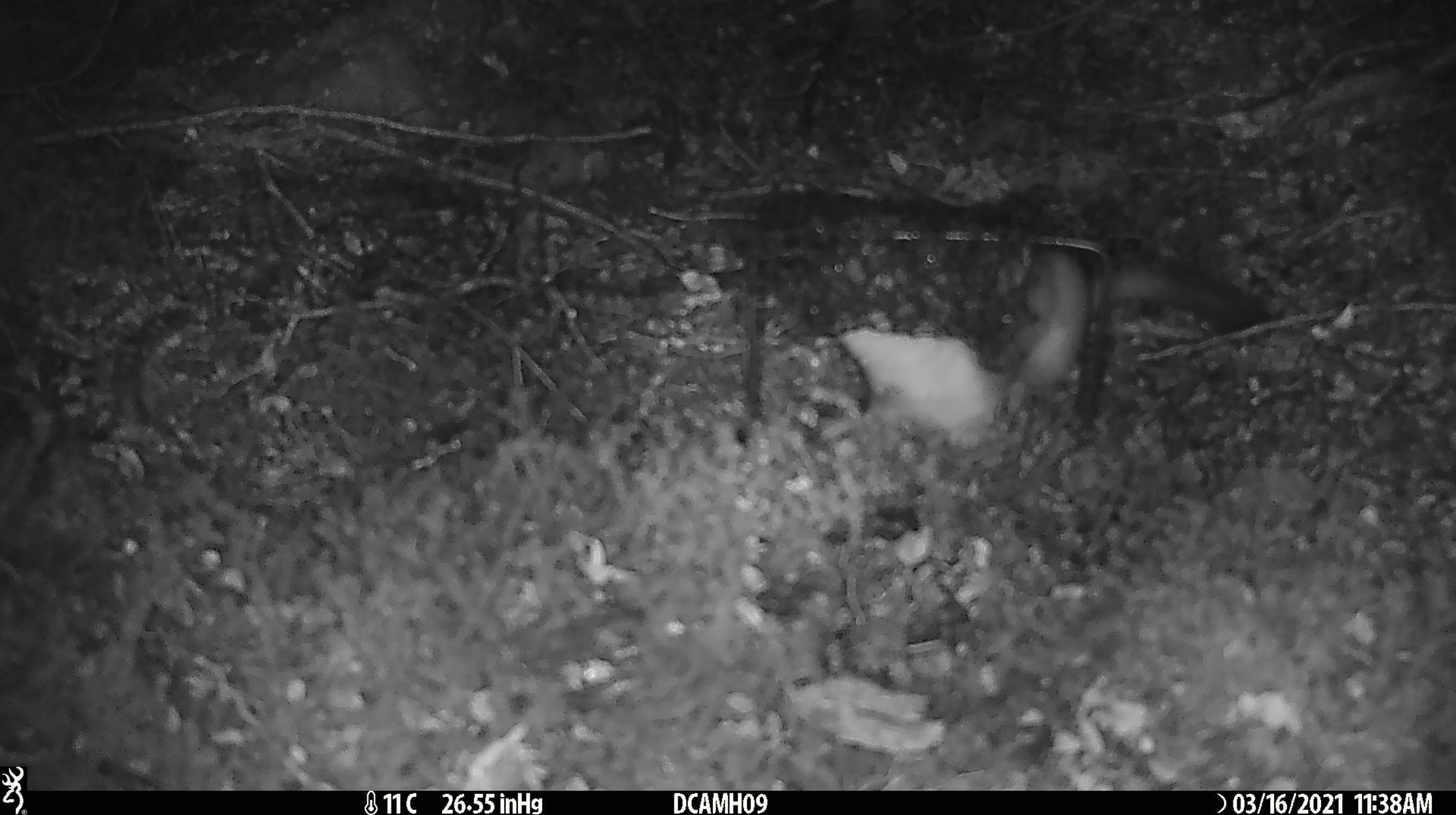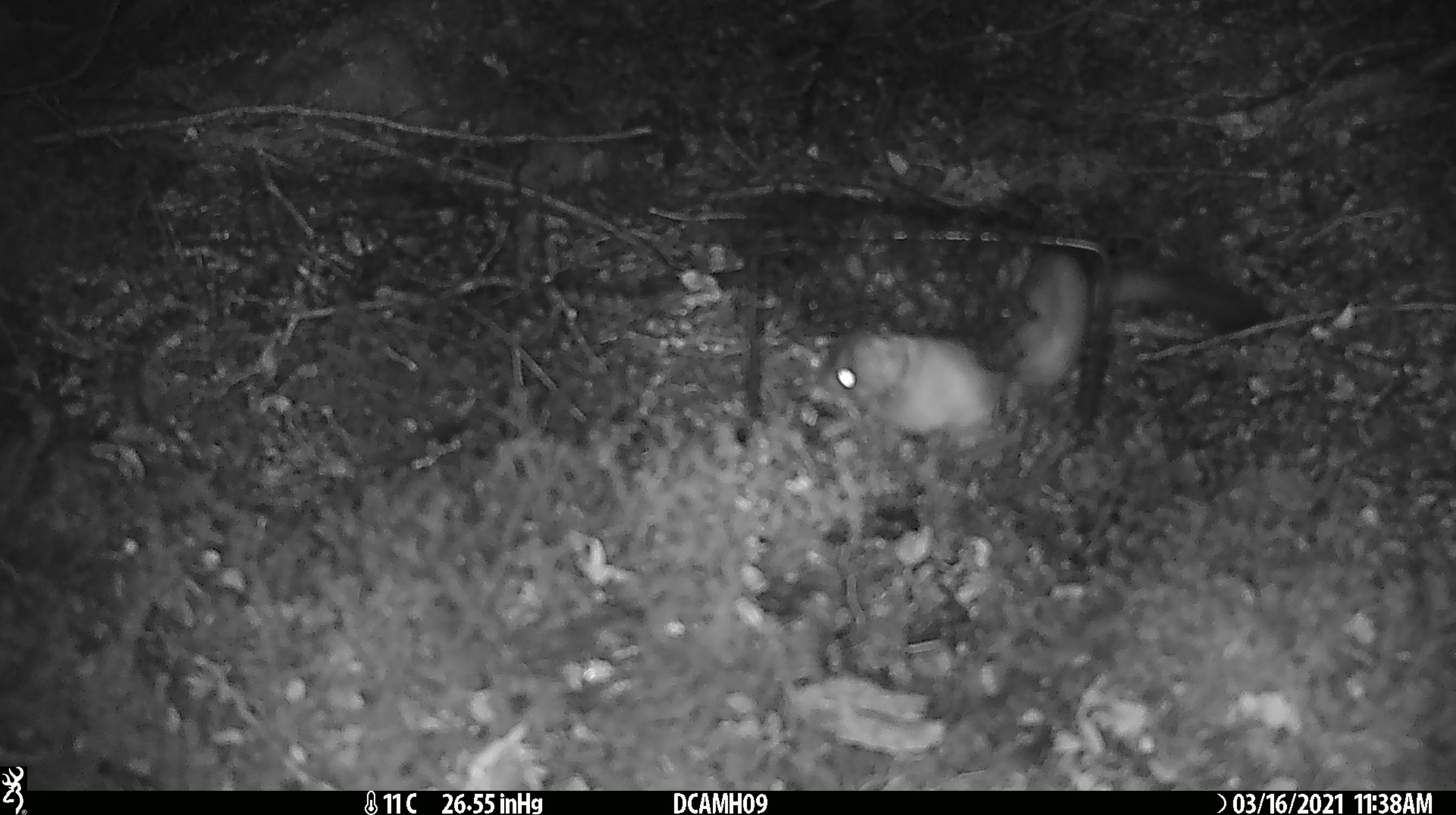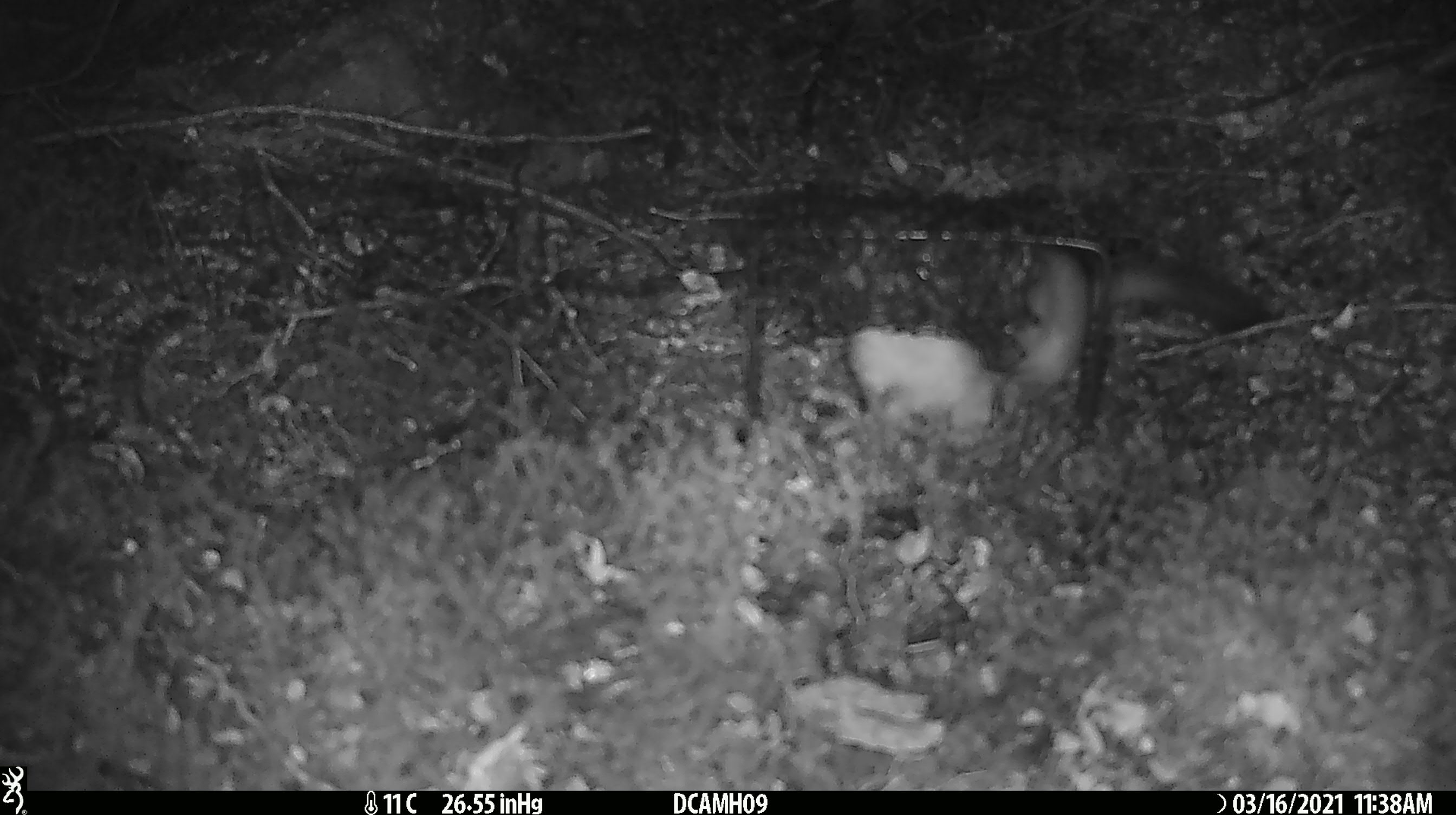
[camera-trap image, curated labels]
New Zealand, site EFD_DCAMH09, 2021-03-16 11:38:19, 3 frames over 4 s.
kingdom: Animalia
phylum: Chordata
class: Mammalia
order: Carnivora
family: Mustelidae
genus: Mustela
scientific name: Mustela erminea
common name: stoat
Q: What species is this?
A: Stoat (Mustela erminea).